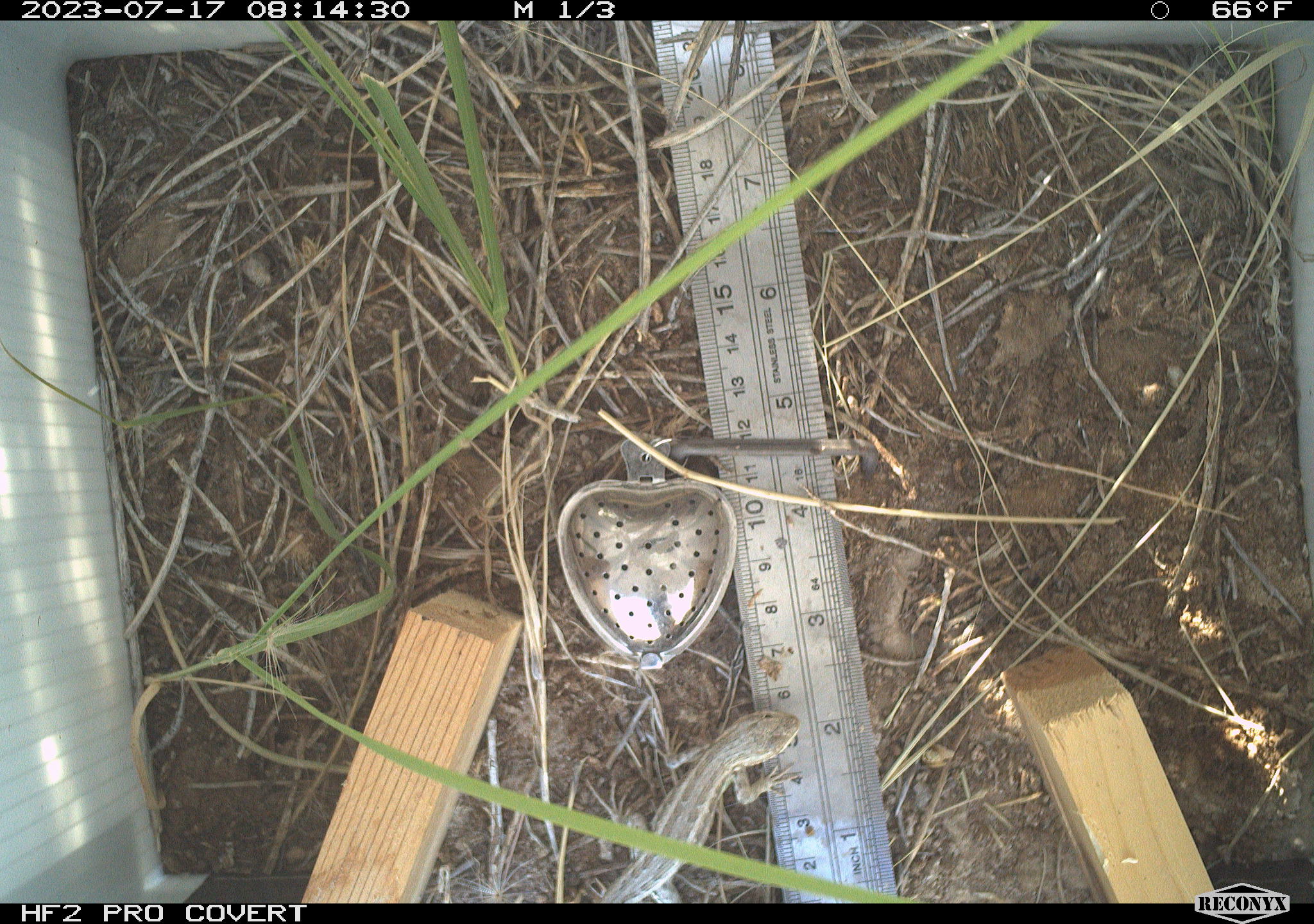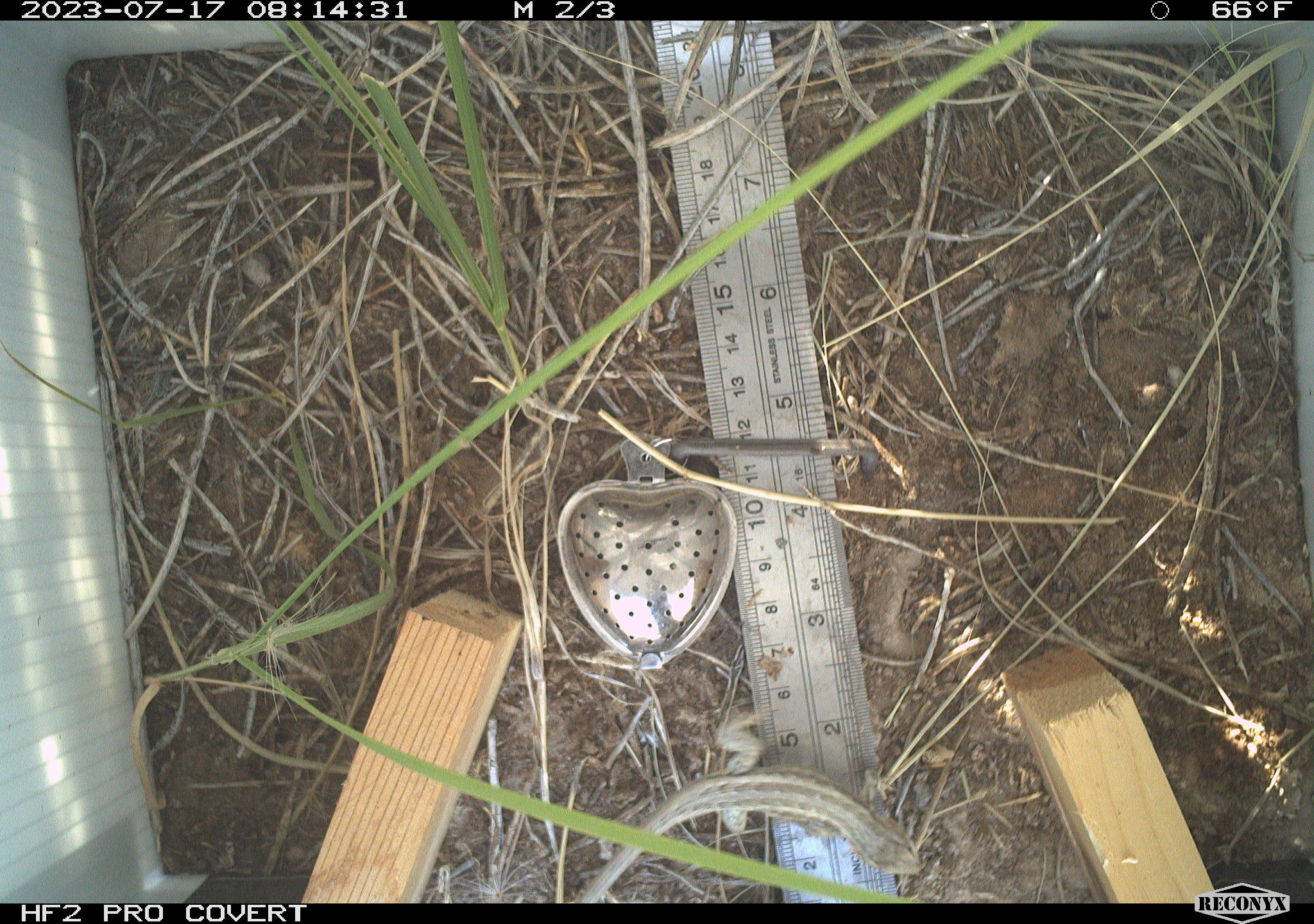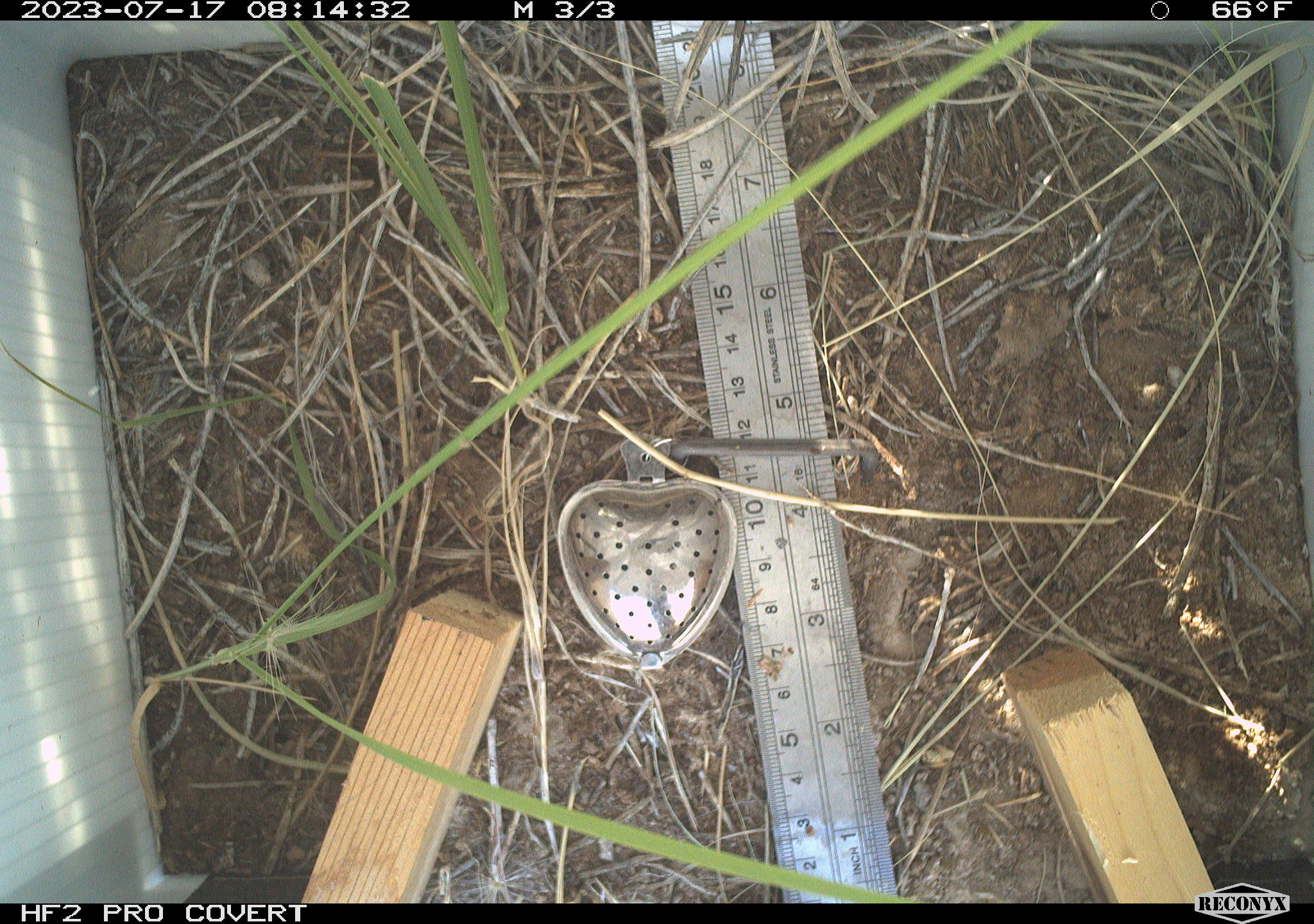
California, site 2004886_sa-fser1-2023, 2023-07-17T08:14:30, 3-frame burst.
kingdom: Animalia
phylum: Chordata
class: Reptilia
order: Squamata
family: Phrynosomatidae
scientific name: Phrynosomatidae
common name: phrynosomatid lizards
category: phrynosomatidae family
Phrynosomatidae family (phrynosomatid lizards) (Phrynosomatidae).